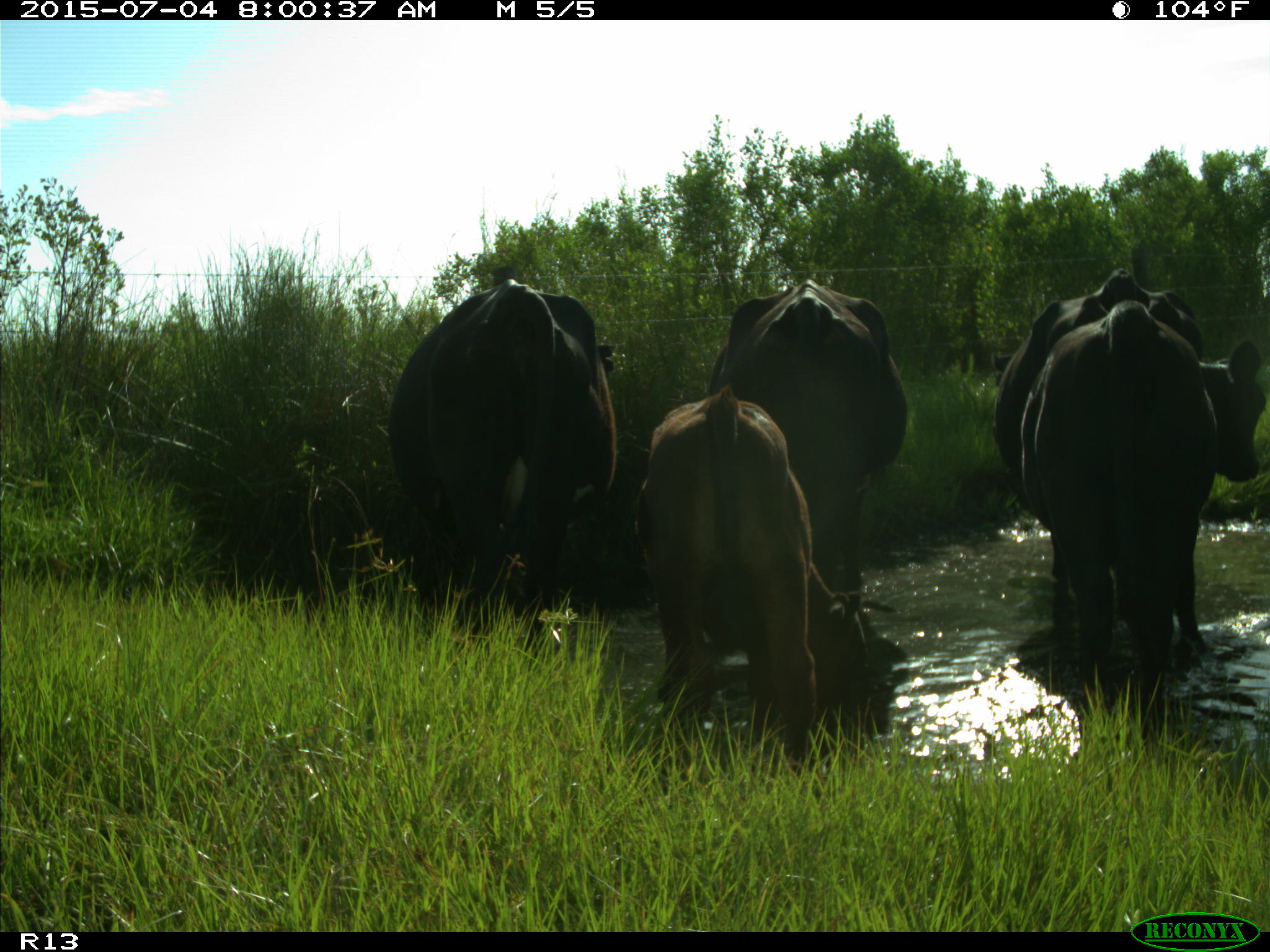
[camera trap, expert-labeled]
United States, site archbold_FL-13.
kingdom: Animalia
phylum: Chordata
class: Mammalia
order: Artiodactyla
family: Bovidae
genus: Bos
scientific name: Bos taurus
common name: domestic cow